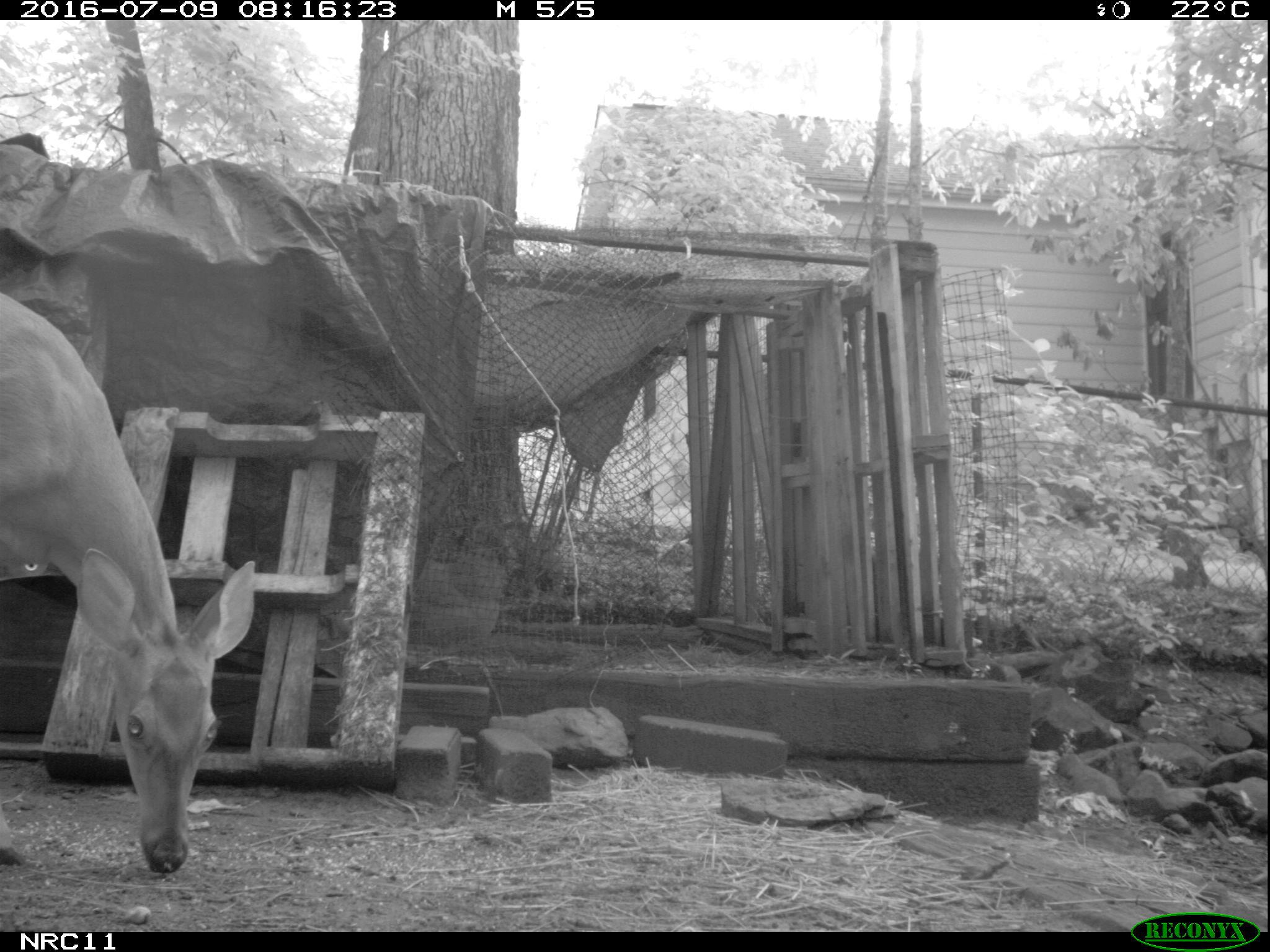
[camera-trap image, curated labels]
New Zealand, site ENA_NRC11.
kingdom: Animalia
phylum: Chordata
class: Mammalia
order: Artiodactyla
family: Cervidae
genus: Odocoileus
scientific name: Odocoileus virginianus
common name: white-tailed deer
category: white tailed deer